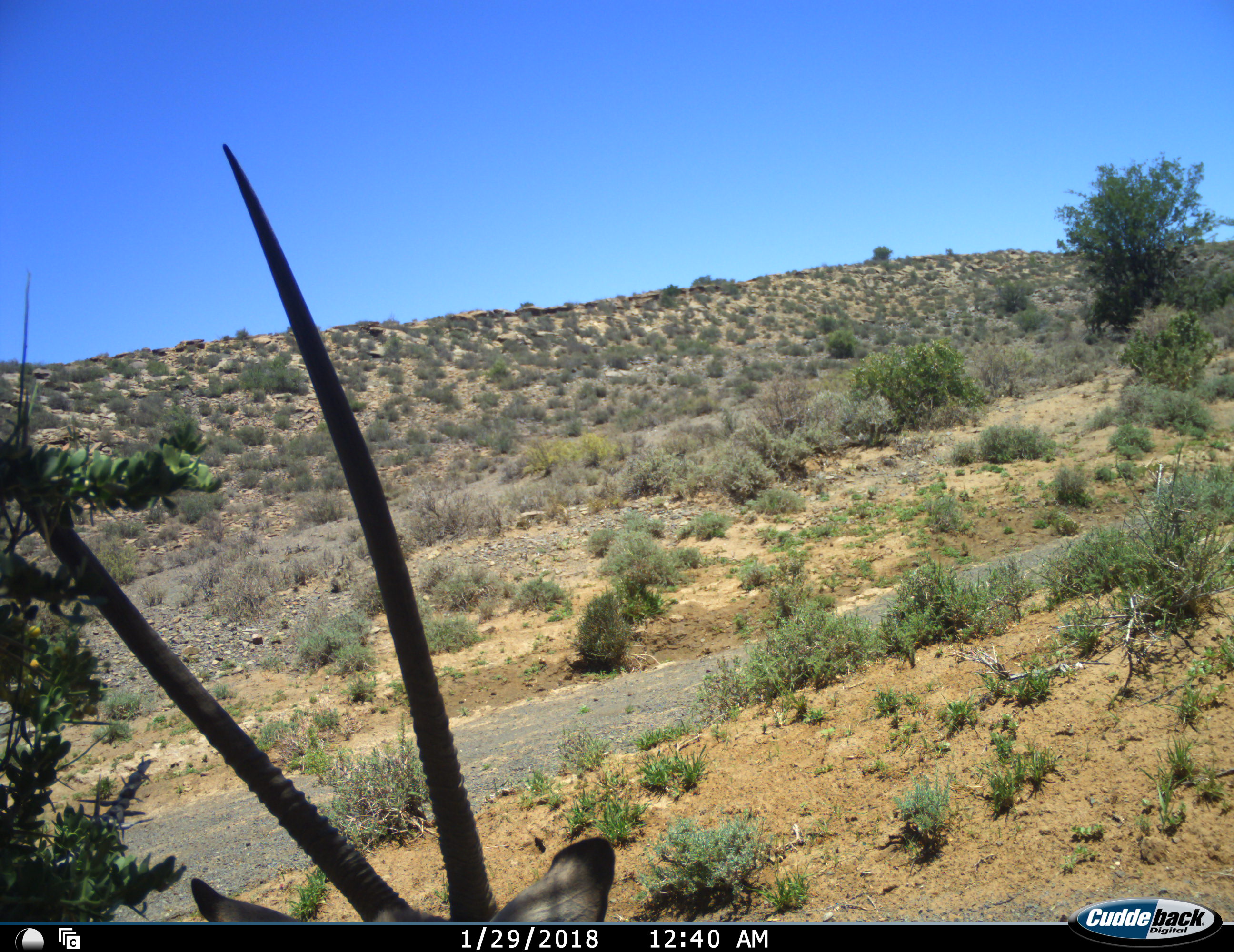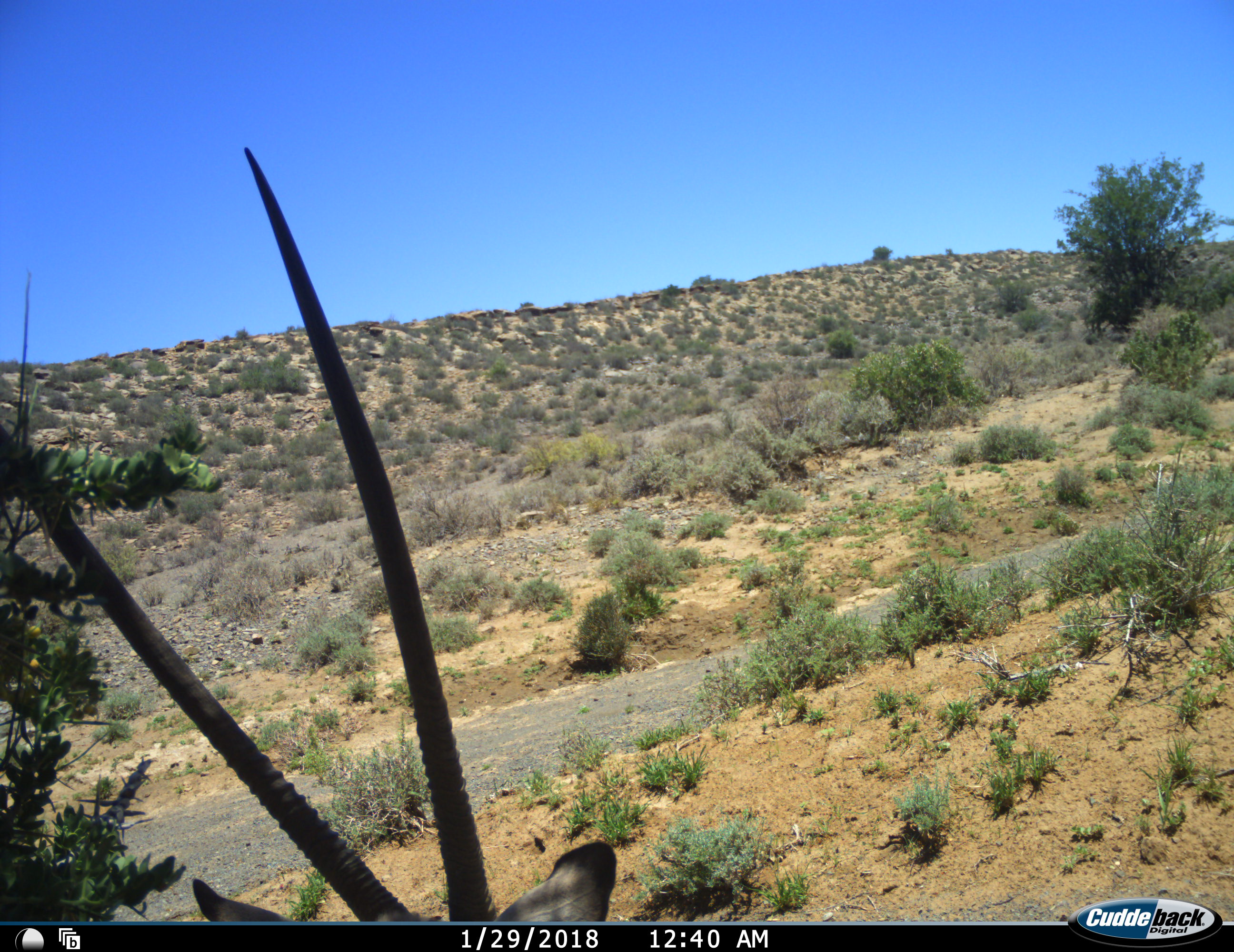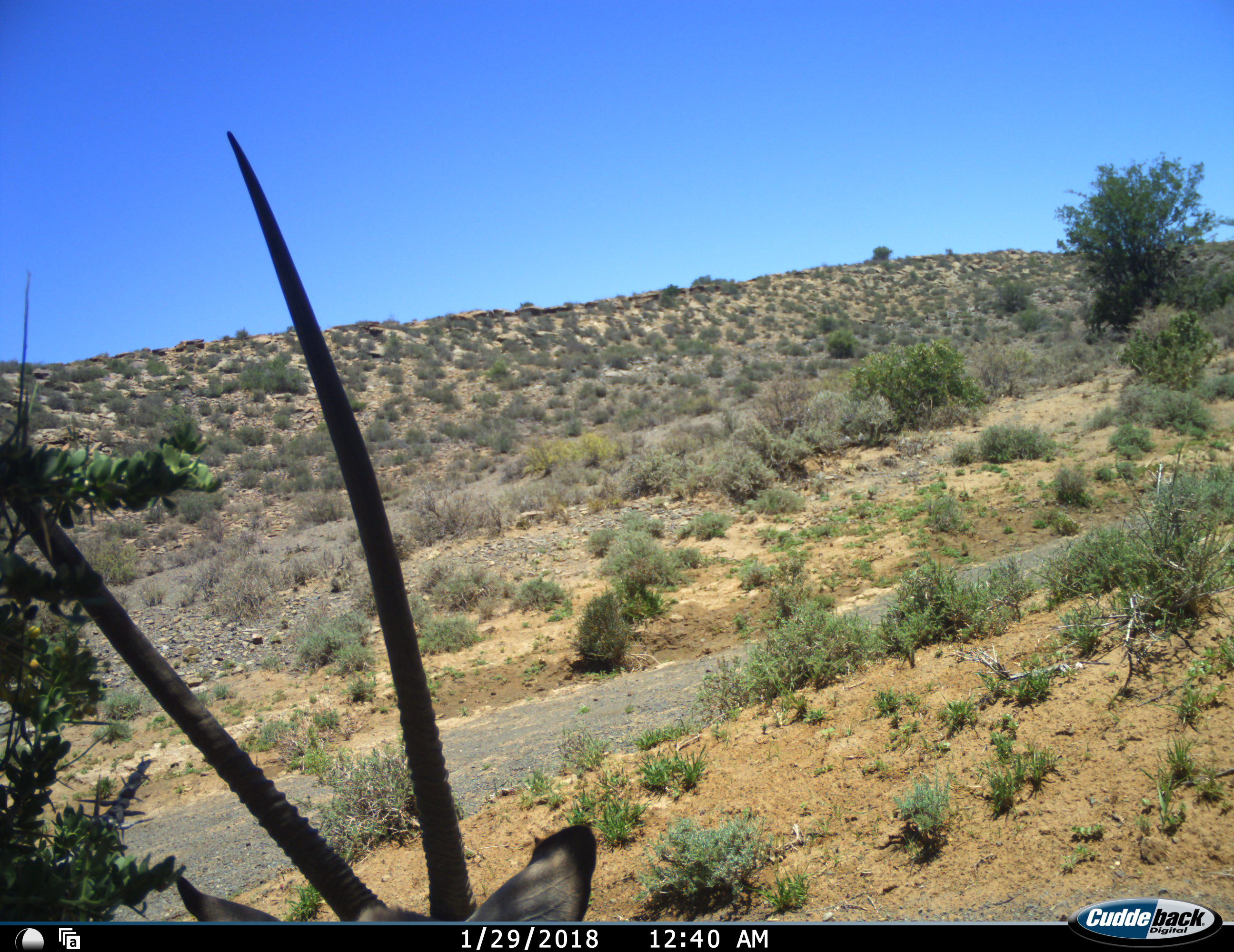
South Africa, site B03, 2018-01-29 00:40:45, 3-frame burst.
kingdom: Animalia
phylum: Chordata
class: Mammalia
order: Artiodactyla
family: Bovidae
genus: Oryx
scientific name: Oryx gazella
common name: gemsbok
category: gemsbokoryx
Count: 1.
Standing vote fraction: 80%.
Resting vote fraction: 20%.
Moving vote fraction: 0%.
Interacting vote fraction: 0%.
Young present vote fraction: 0%.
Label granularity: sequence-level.